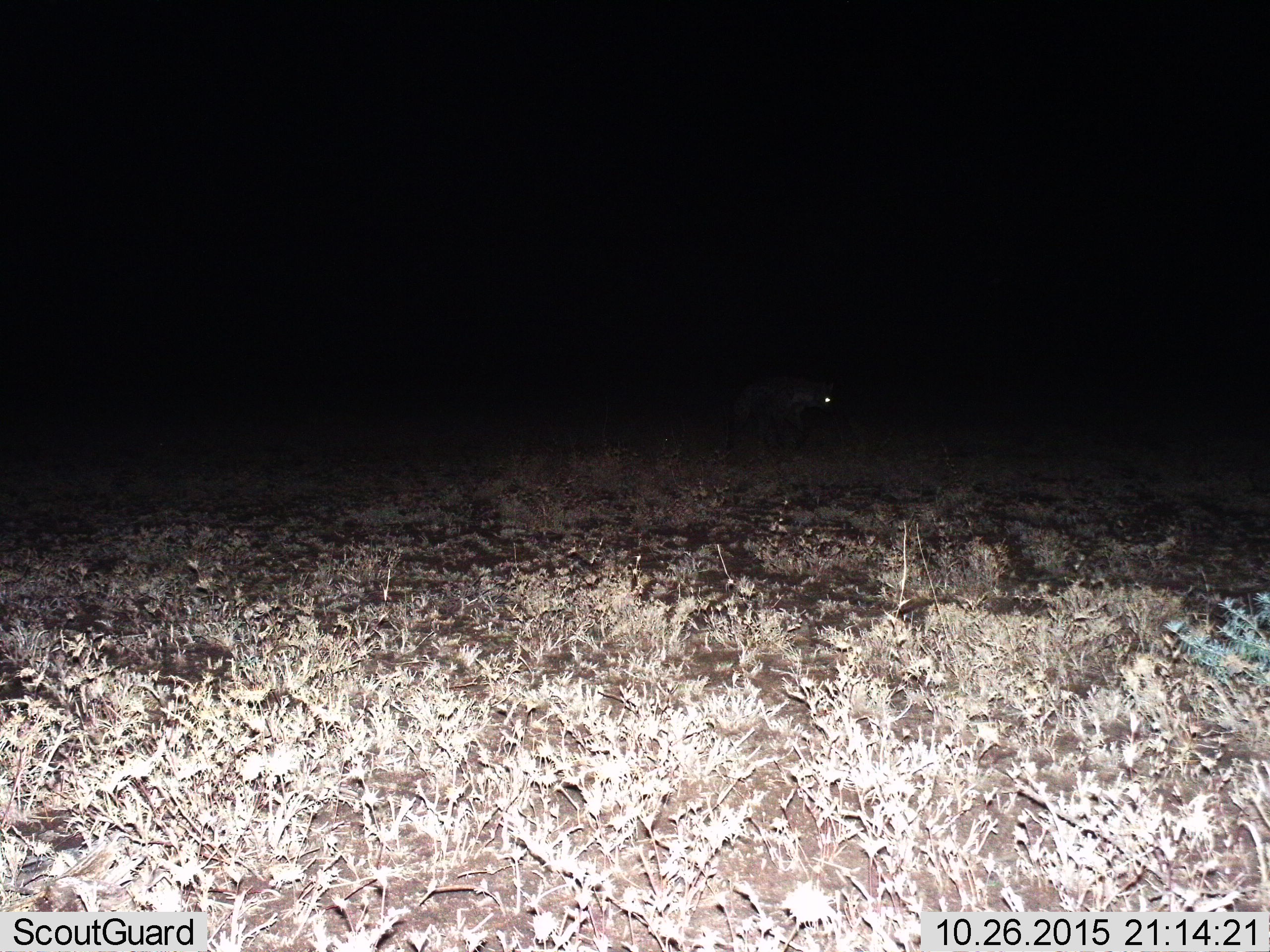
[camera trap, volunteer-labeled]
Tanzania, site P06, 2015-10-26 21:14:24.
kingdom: Animalia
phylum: Chordata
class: Mammalia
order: Carnivora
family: Hyaenidae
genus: Crocuta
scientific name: Crocuta crocuta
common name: spotted hyena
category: hyenaspotted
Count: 1.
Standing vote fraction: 0%.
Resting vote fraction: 0%.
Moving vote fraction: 100%.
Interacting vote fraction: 0%.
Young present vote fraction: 0%.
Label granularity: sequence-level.